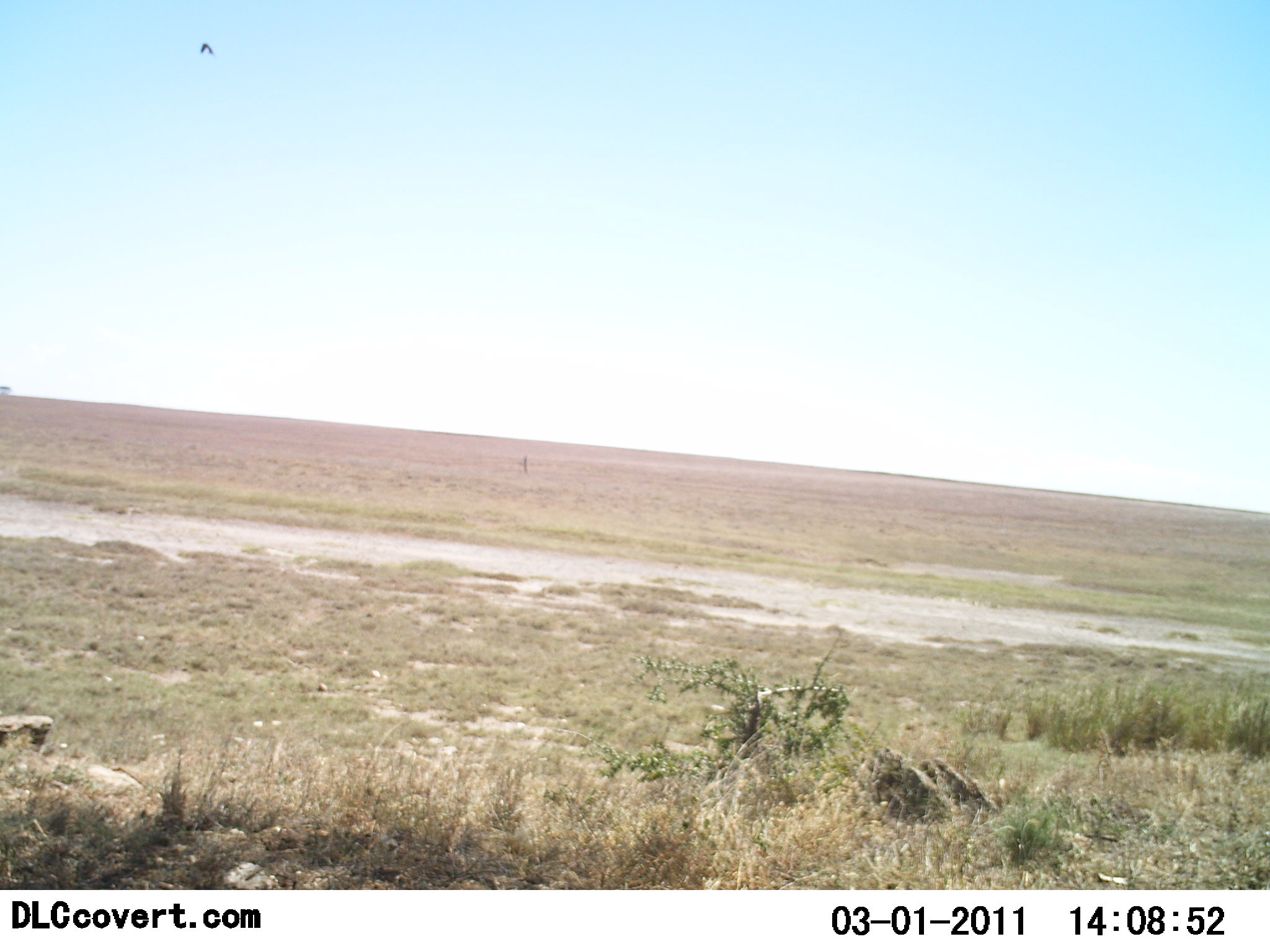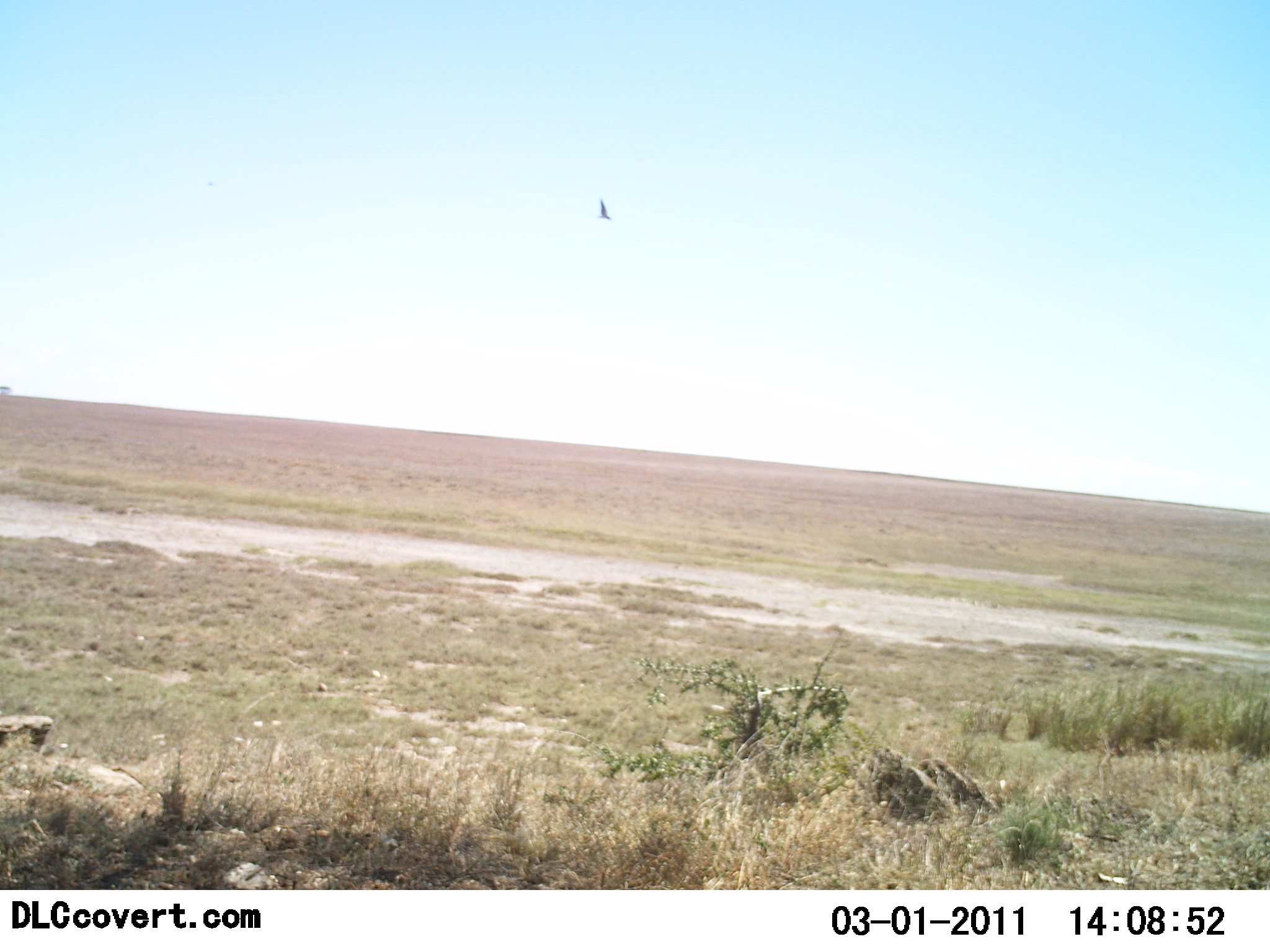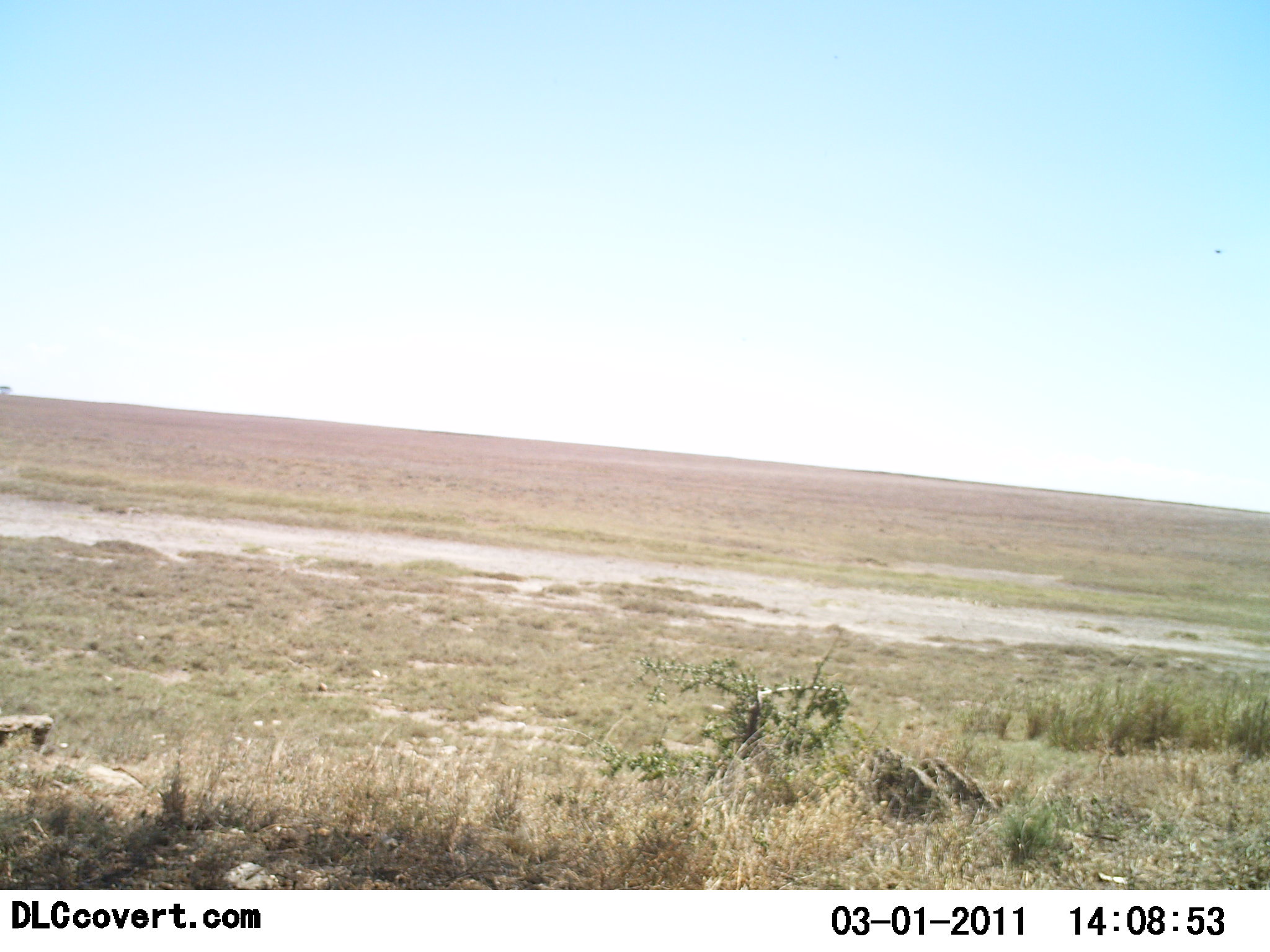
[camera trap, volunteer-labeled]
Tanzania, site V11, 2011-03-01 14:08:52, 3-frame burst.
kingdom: Animalia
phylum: Chordata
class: Aves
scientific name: Aves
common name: bird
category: otherbird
Otherbird (bird) (Aves), count 1. Behavior (volunteer vote fractions): standing 0%, resting 0%, moving 100%, interacting 0%. Young present (vote fraction): 0%. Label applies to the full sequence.